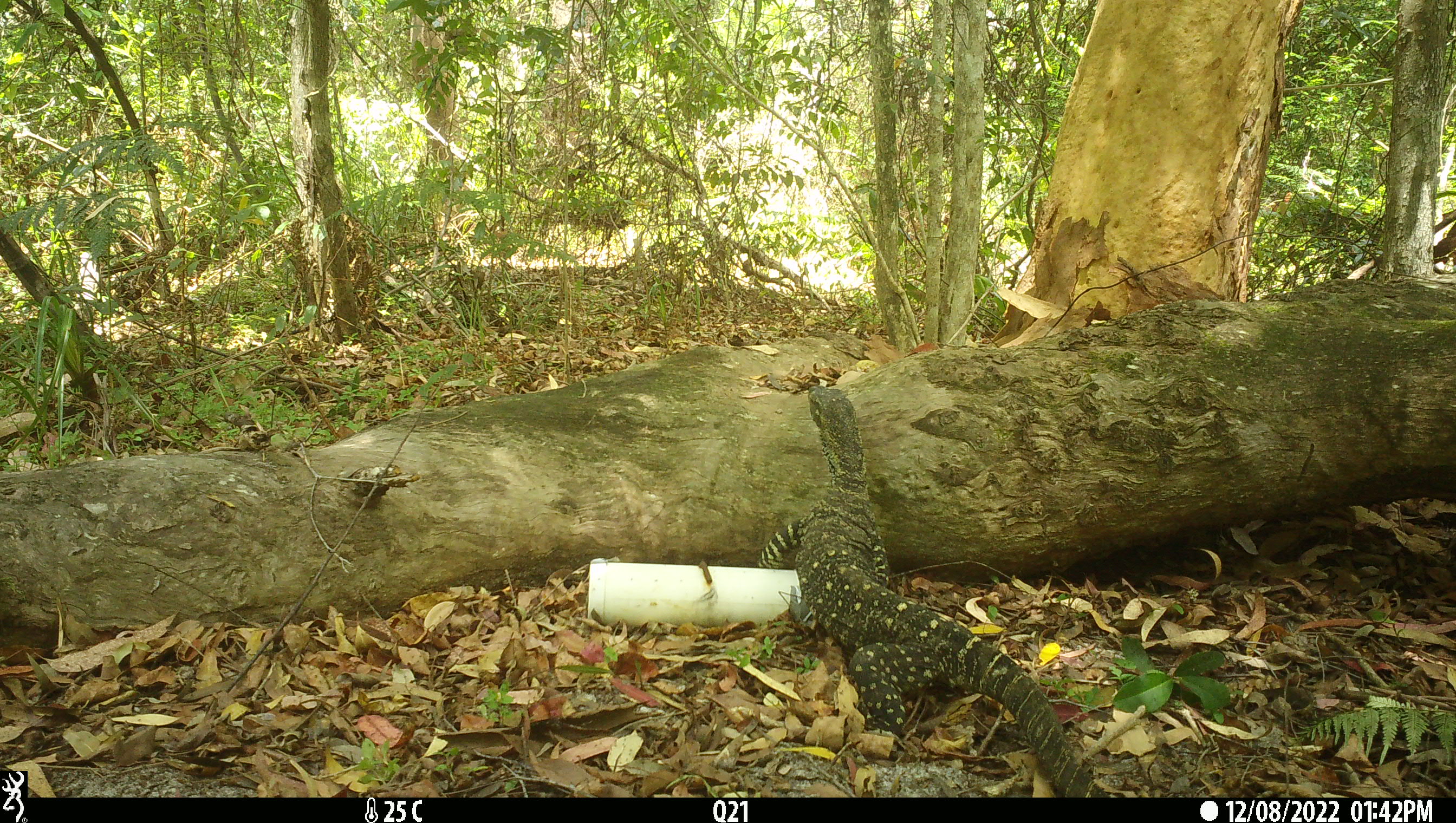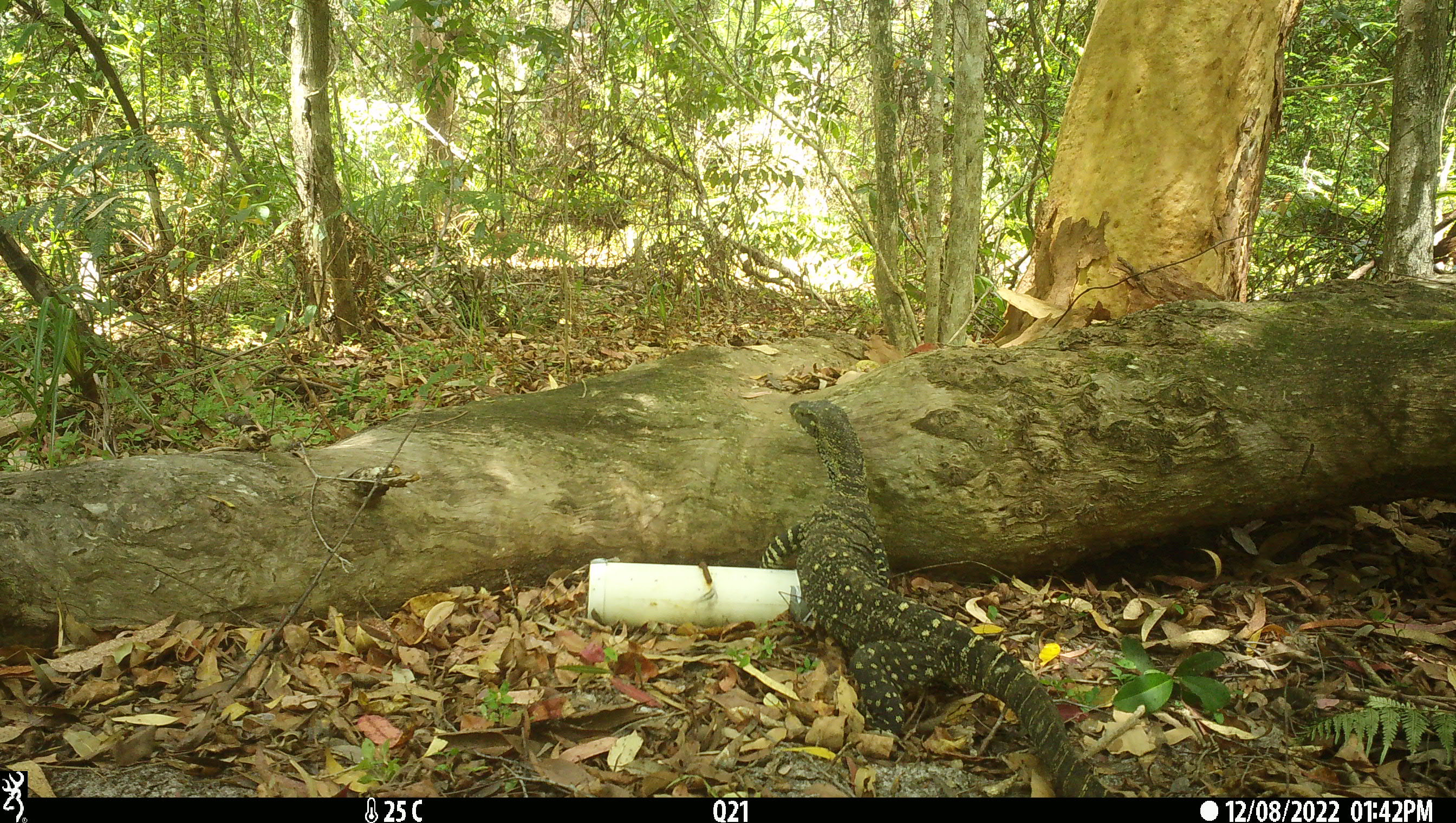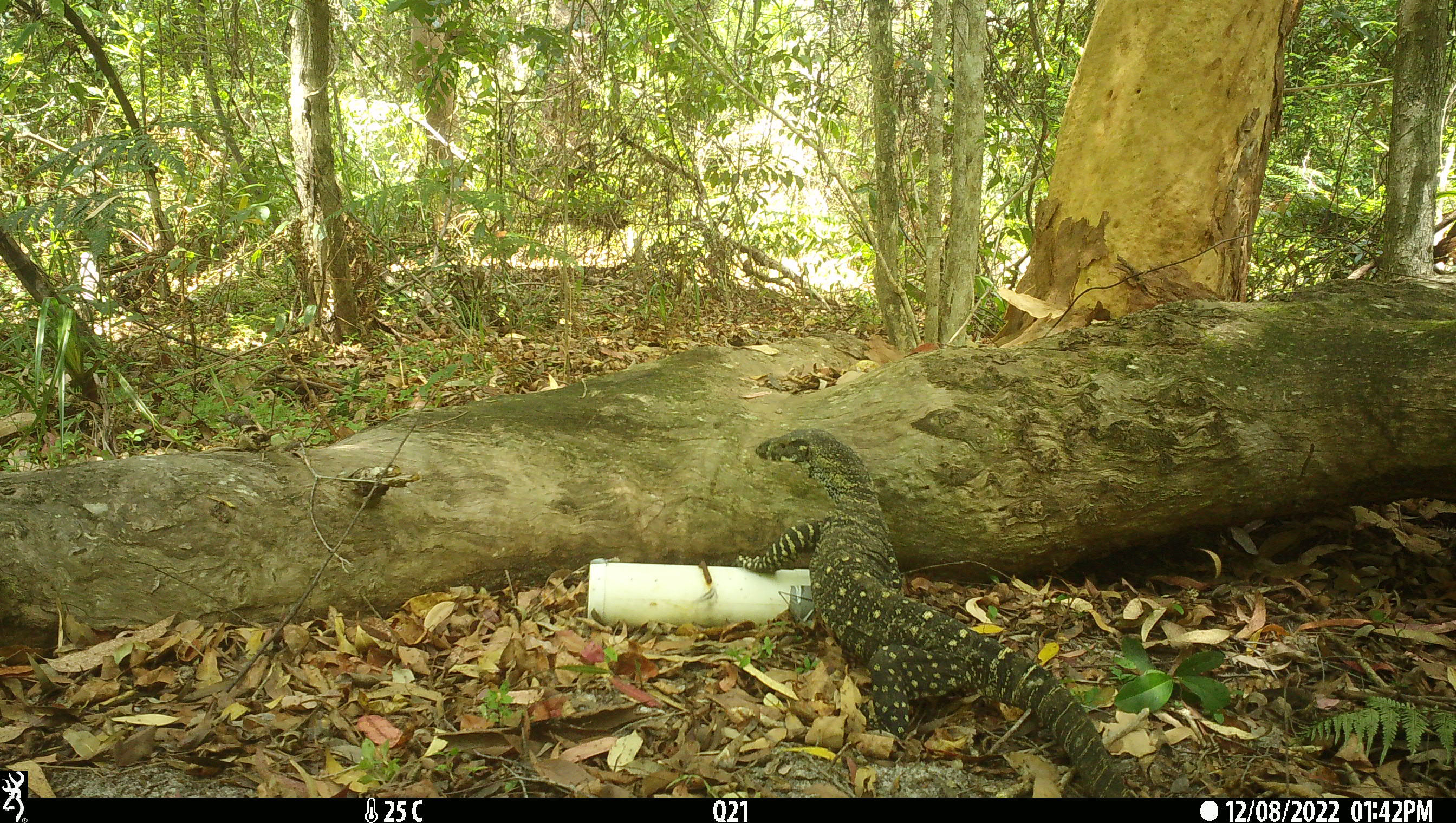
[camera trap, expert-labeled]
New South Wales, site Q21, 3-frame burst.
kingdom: Animalia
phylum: Chordata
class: Reptilia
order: Squamata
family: Varanidae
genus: Varanus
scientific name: Varanus varius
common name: lace monitor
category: goanna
Goanna (lace monitor) (Varanus varius).